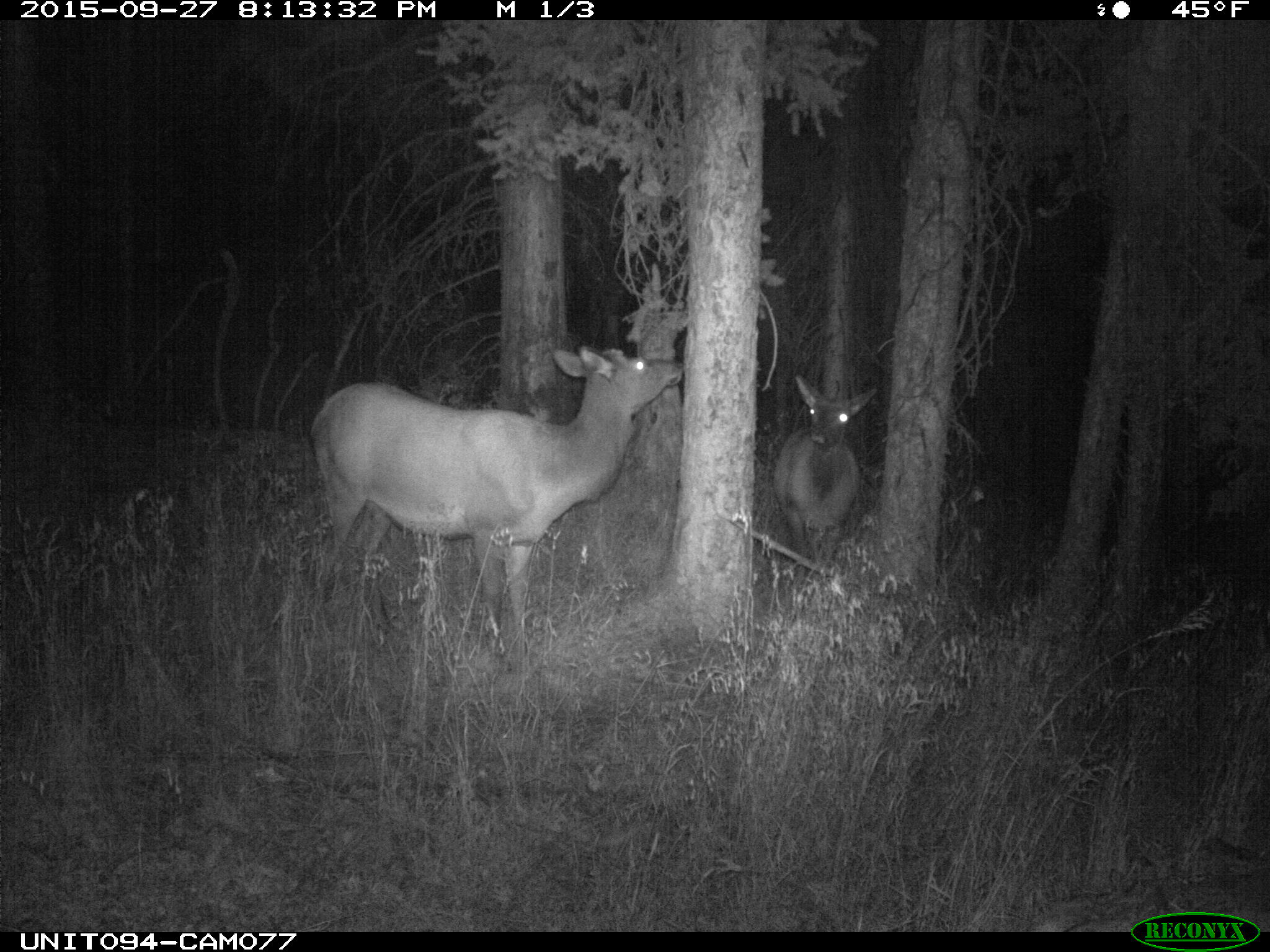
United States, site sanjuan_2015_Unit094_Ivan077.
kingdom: Animalia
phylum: Chordata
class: Mammalia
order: Artiodactyla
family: Cervidae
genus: Cervus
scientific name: Cervus elaphus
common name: red deer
Cervus elaphus (red deer).